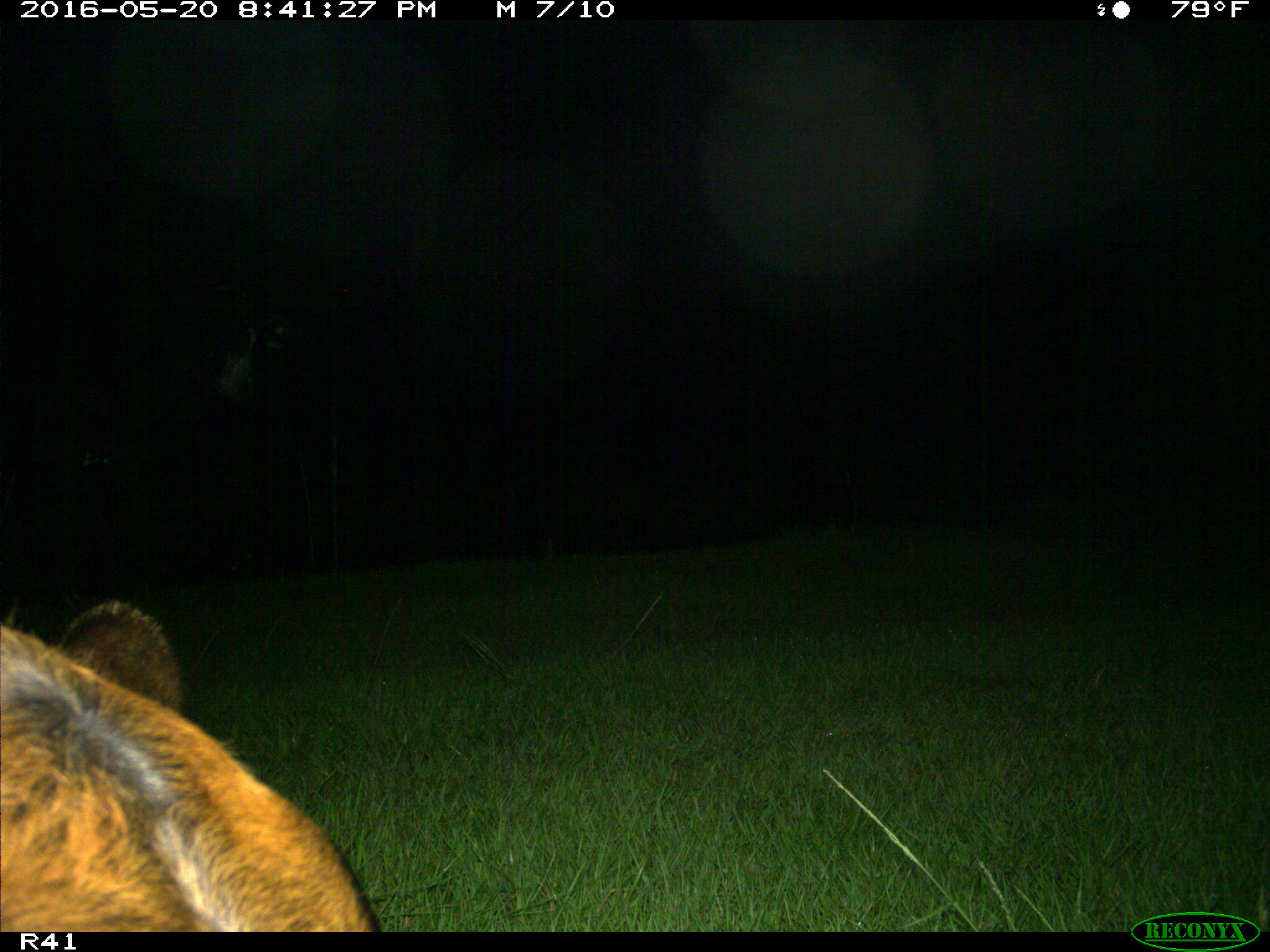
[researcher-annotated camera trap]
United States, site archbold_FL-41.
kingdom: Animalia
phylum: Chordata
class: Mammalia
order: Artiodactyla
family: Bovidae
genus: Bos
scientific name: Bos taurus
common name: domestic cow